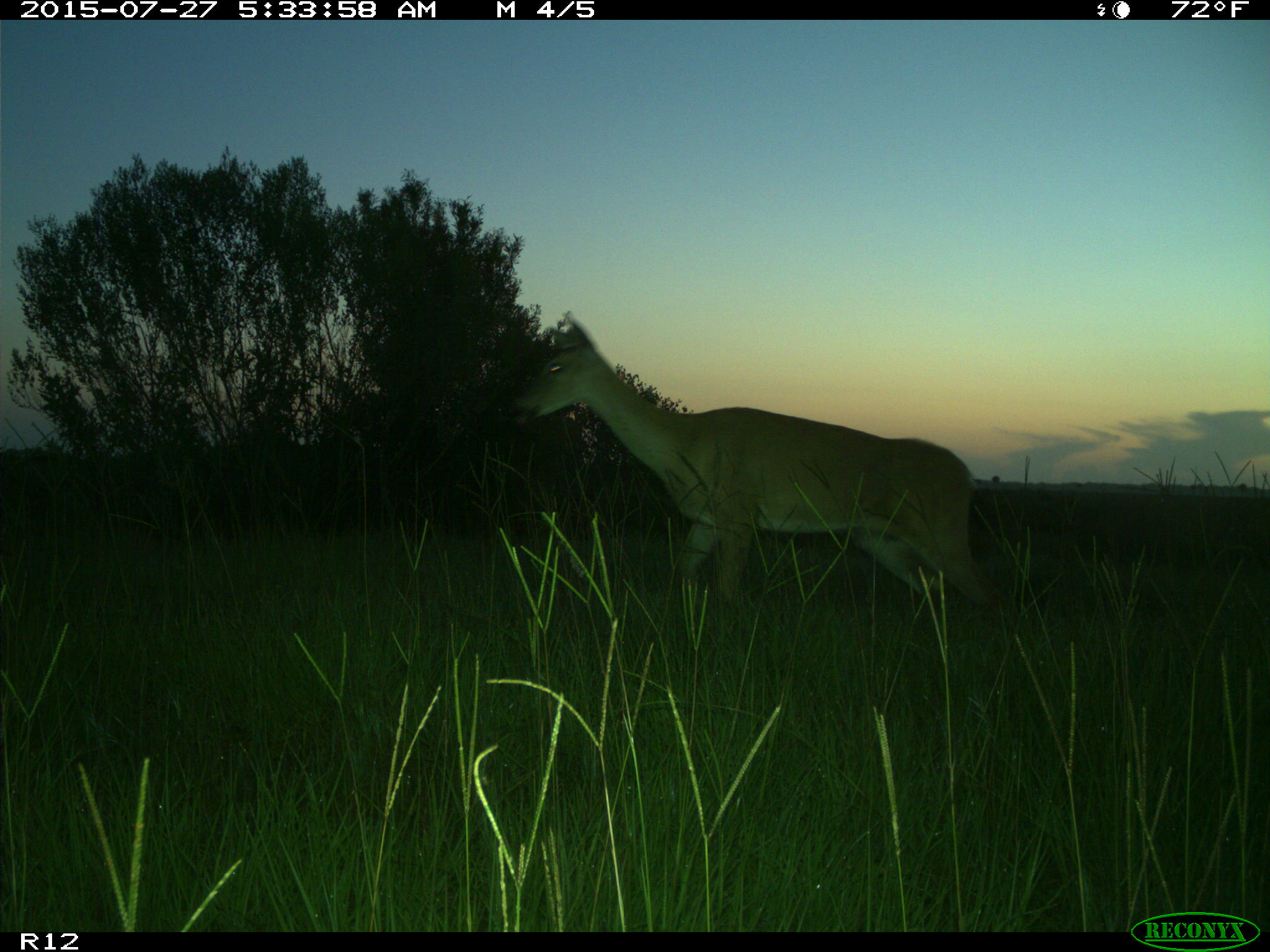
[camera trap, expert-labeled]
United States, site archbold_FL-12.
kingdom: Animalia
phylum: Chordata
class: Mammalia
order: Artiodactyla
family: Cervidae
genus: Odocoileus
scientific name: Odocoileus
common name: deer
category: unidentified deer